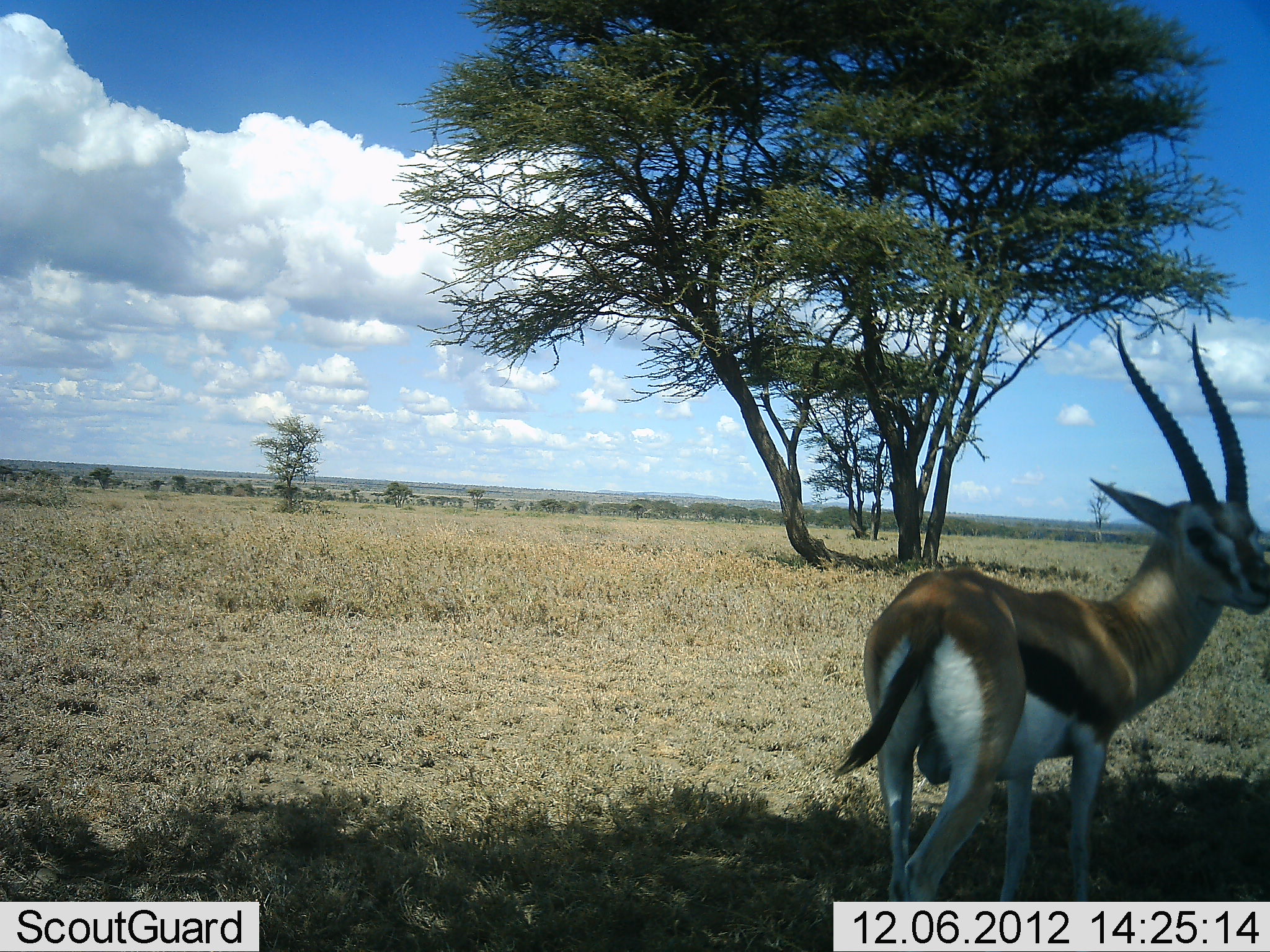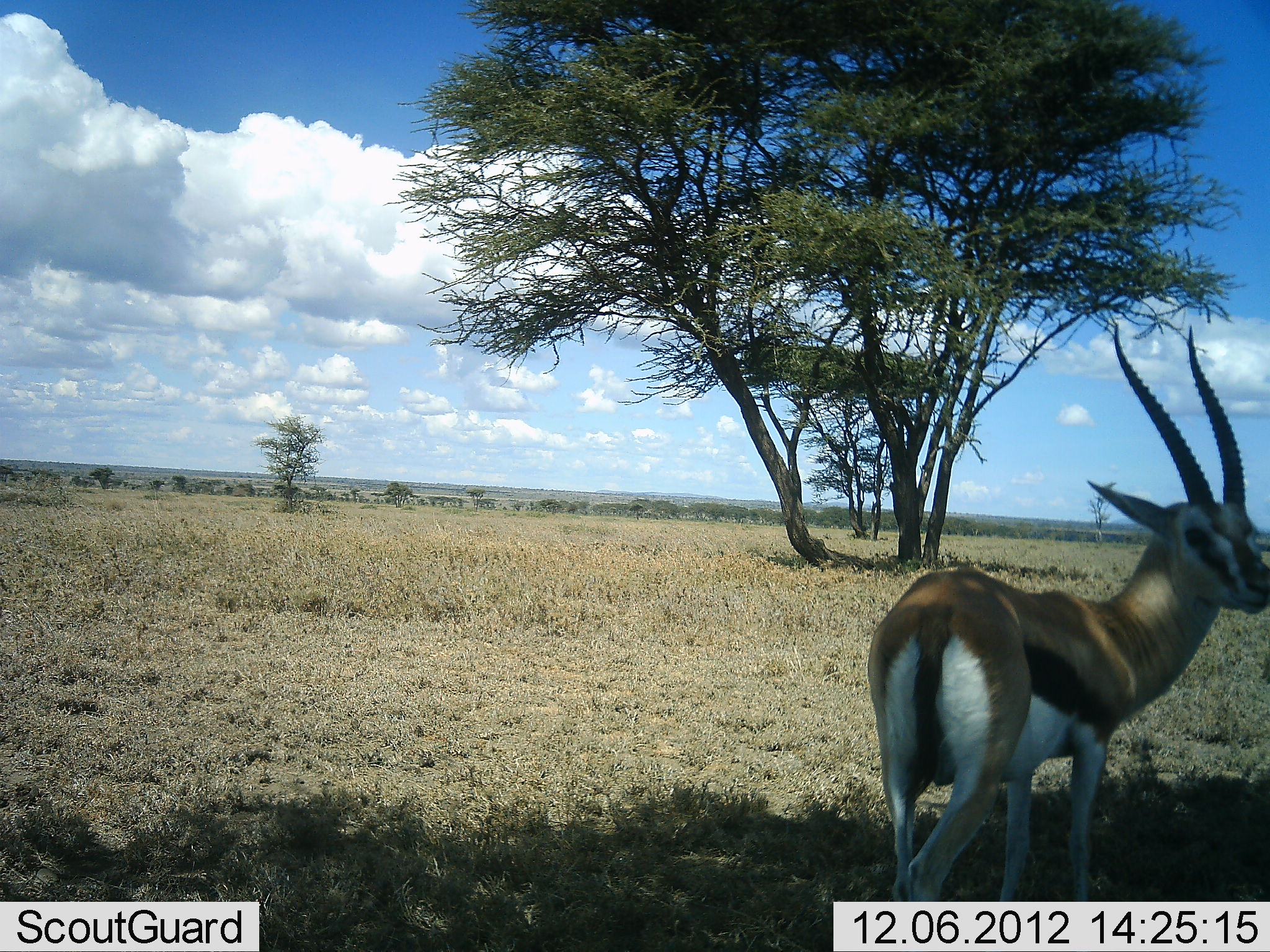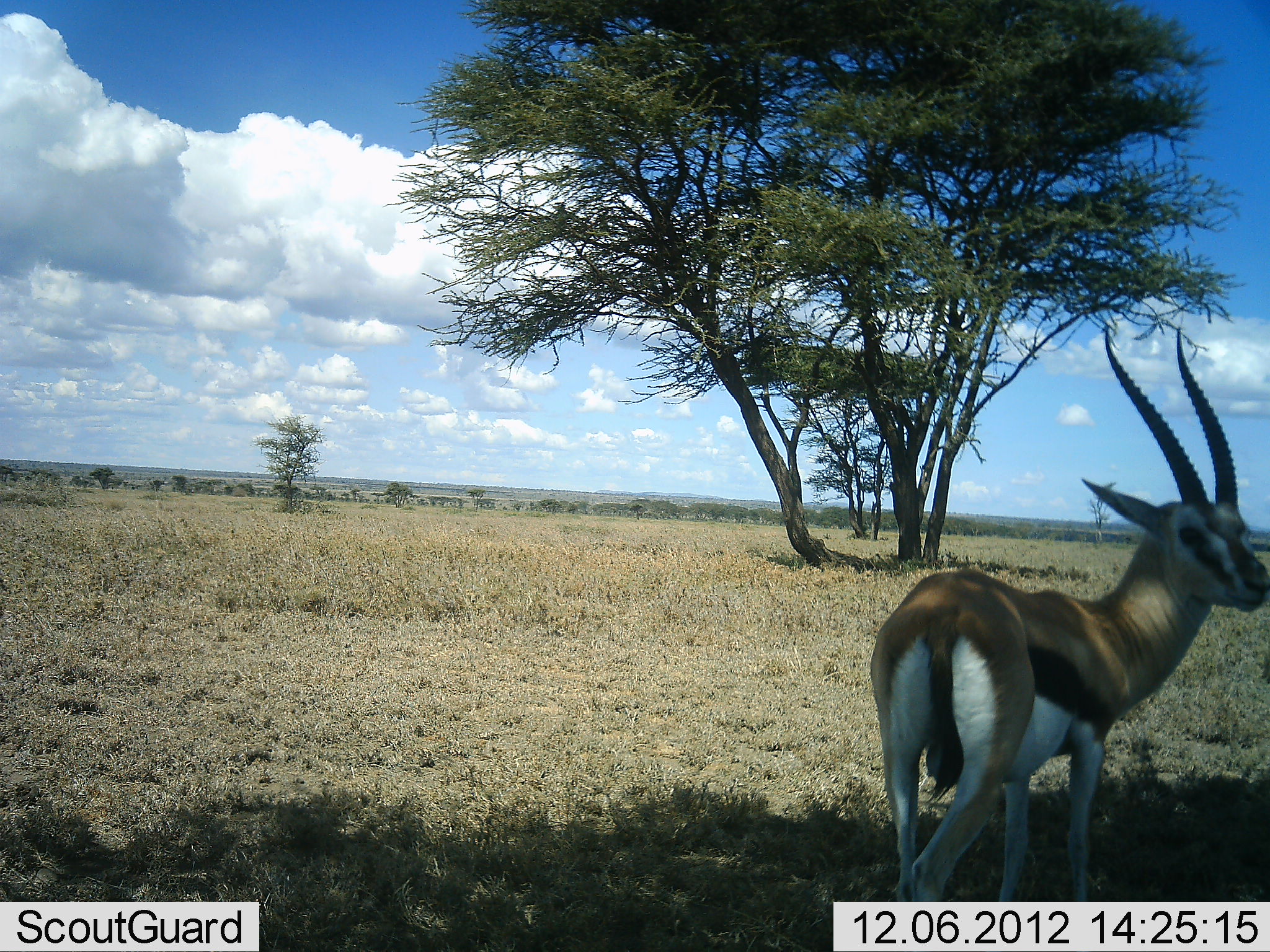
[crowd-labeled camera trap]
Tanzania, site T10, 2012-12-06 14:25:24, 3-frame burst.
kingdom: Animalia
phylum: Chordata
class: Mammalia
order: Artiodactyla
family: Bovidae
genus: Eudorcas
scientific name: Eudorcas thomsonii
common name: thomson's gazelle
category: gazellethomsons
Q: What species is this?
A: Gazellethomsons (thomson's gazelle) (Eudorcas thomsonii).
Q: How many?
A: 1.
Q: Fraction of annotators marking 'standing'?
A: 100%.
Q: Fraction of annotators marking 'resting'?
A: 0%.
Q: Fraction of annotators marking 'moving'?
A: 0%.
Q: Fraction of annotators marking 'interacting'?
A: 0%.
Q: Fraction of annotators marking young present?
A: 0%.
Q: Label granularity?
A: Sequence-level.